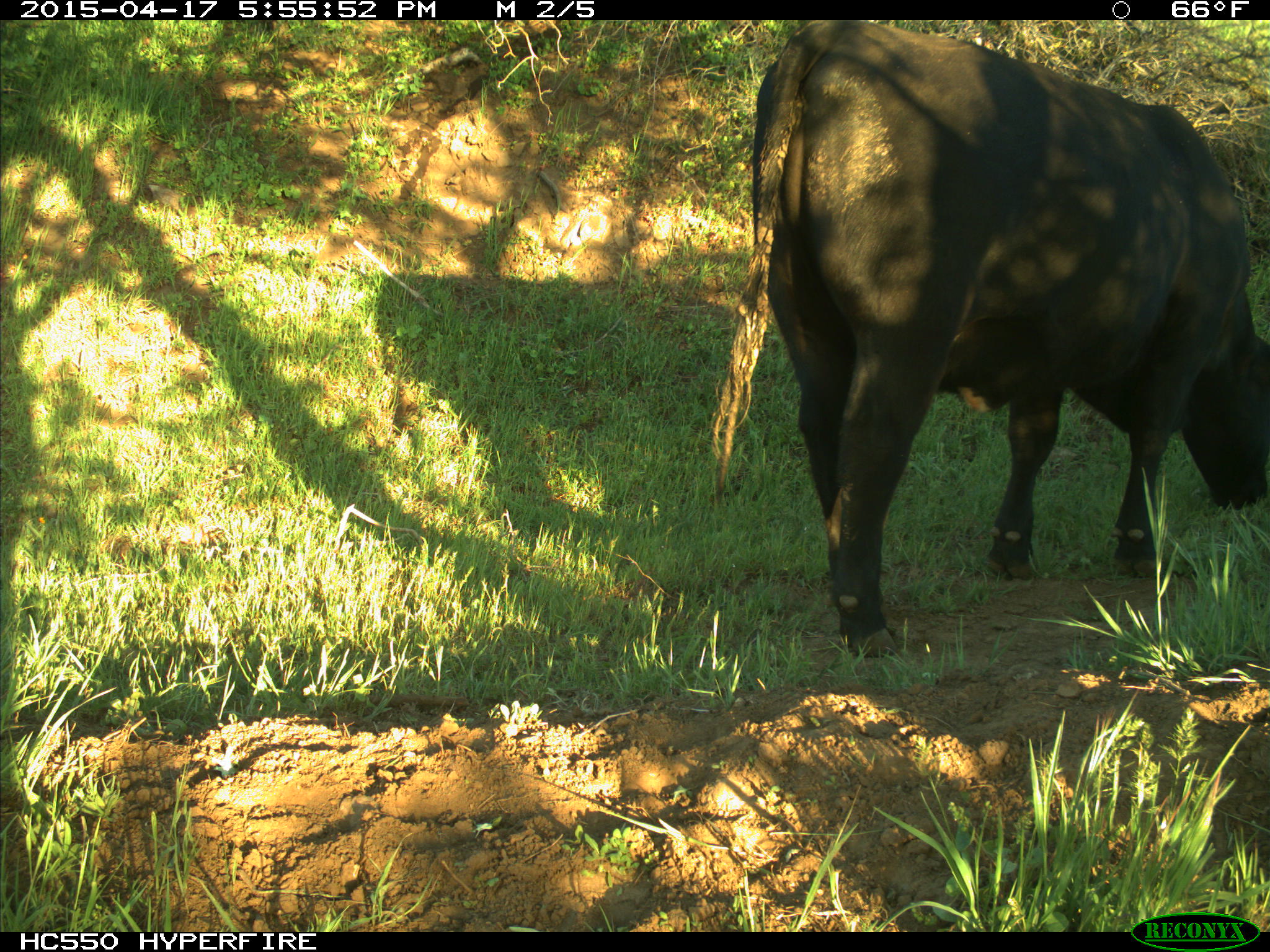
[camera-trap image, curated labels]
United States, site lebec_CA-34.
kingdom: Animalia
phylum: Chordata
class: Mammalia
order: Artiodactyla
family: Bovidae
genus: Bos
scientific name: Bos taurus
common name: domestic cow